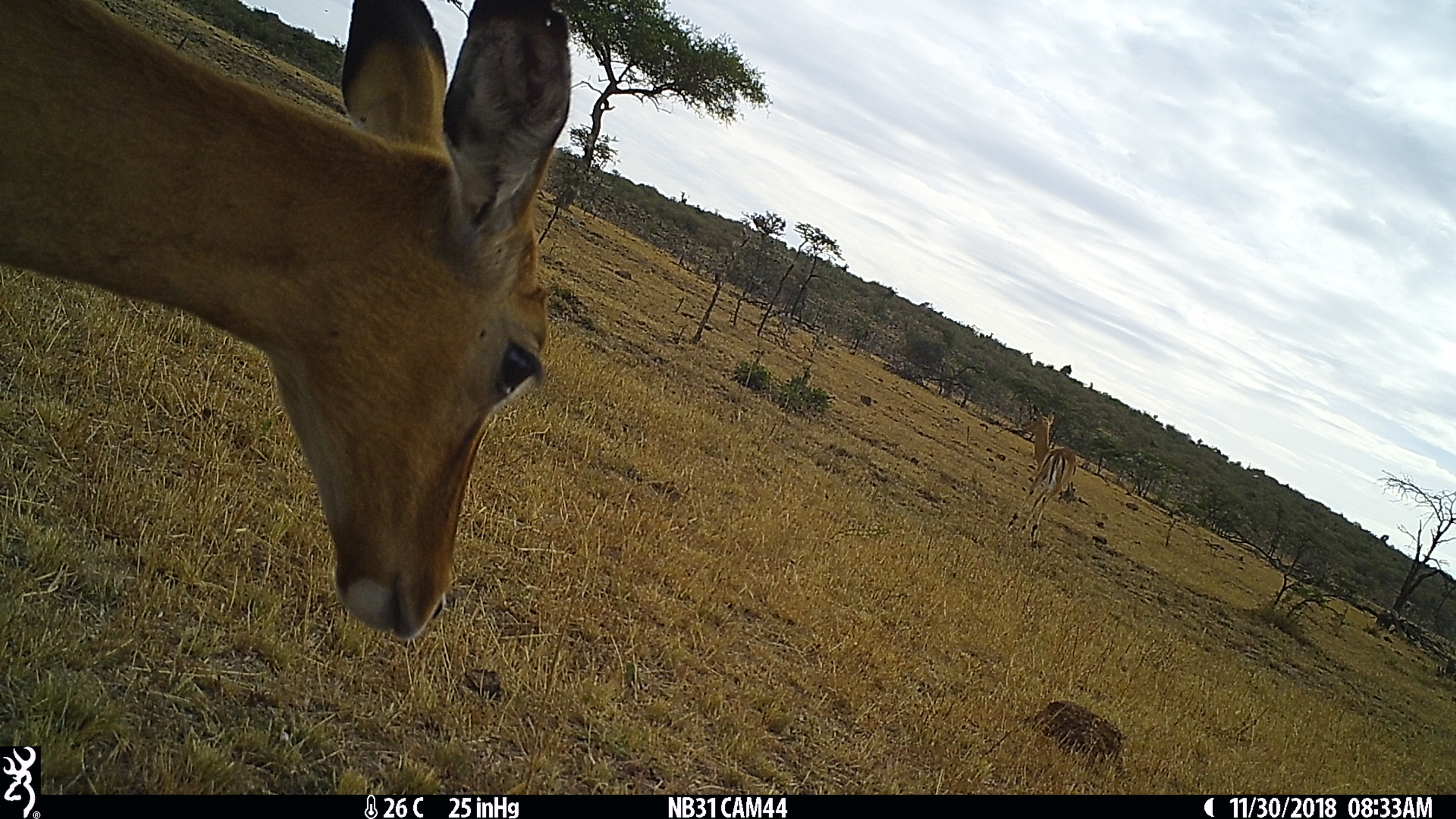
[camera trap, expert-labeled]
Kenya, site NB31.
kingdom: Animalia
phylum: Chordata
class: Mammalia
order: Artiodactyla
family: Bovidae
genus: Aepyceros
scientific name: Aepyceros melampus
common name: impala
Impala (Aepyceros melampus).